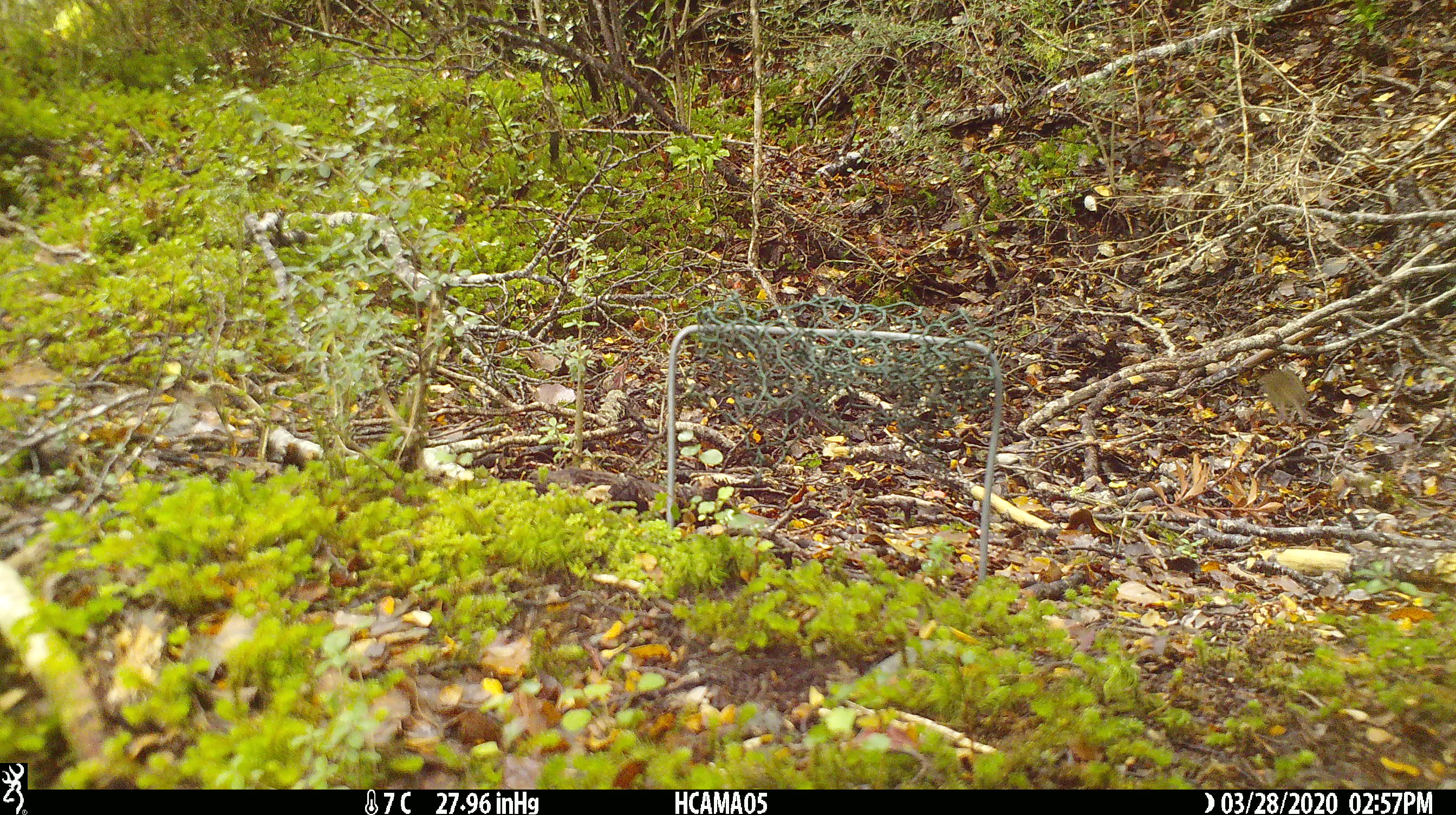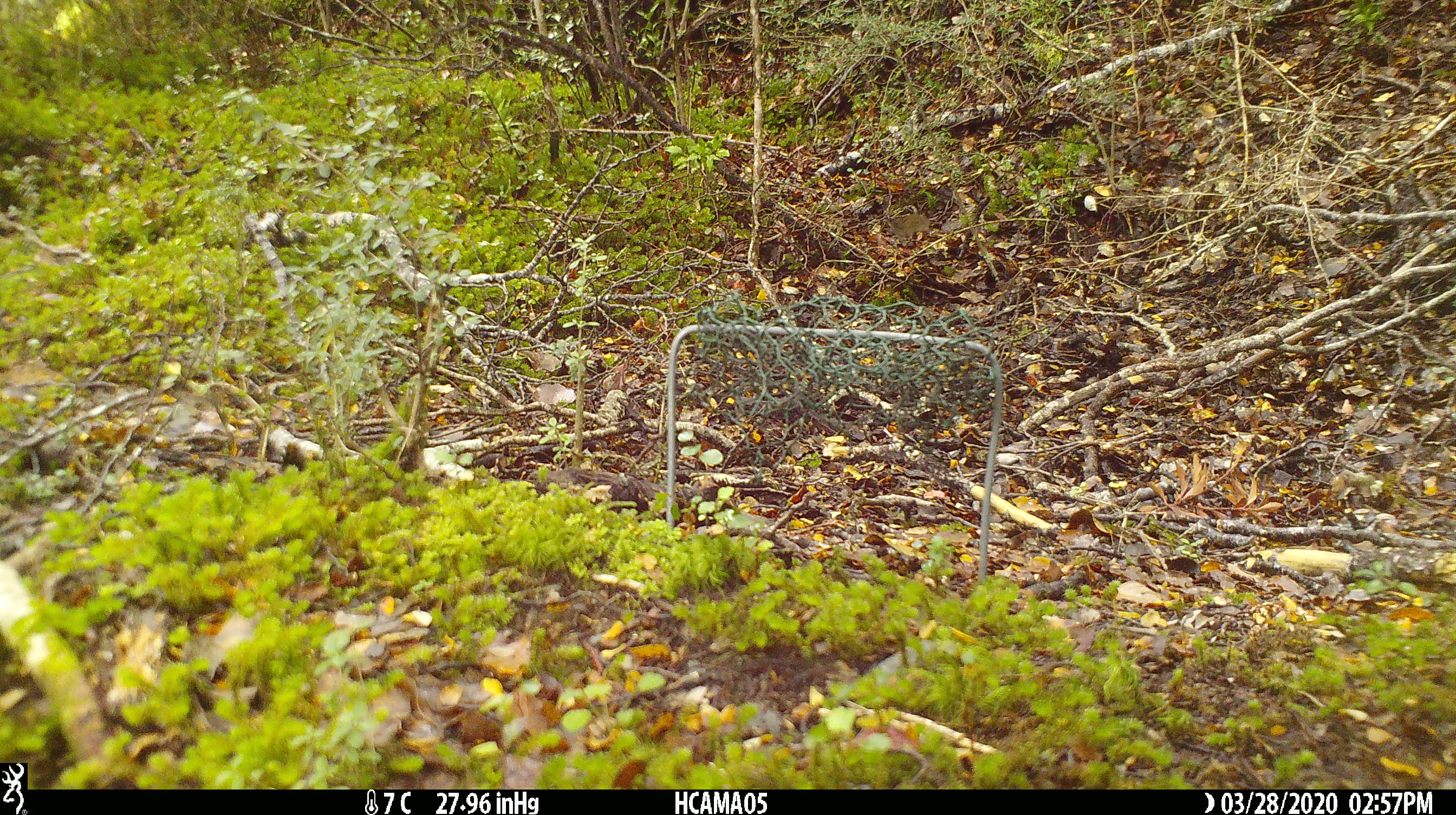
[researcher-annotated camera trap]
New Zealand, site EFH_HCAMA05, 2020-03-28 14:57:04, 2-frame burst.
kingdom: Animalia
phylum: Chordata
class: Mammalia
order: Rodentia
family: Muridae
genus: Mus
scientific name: Mus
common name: mouse